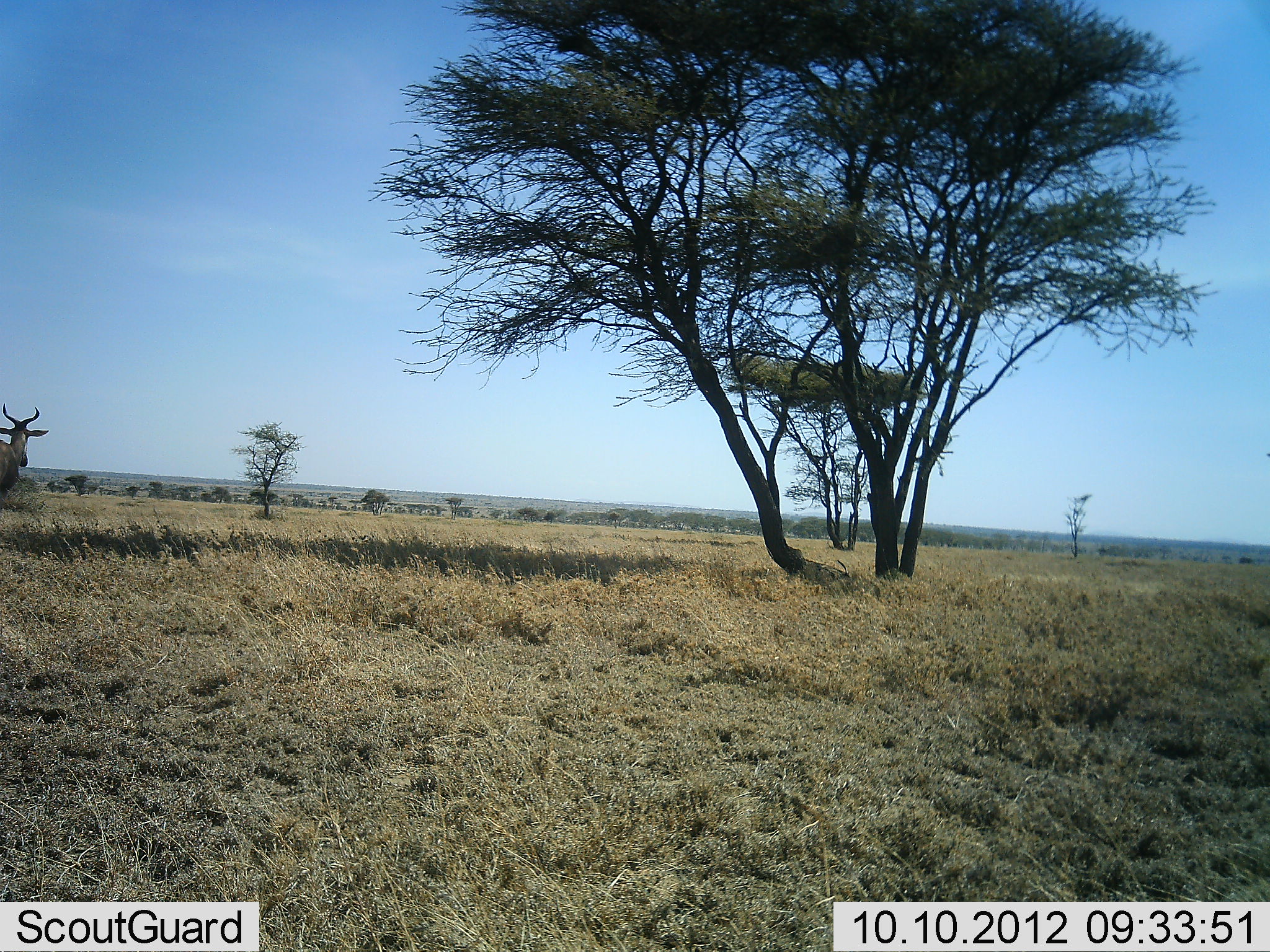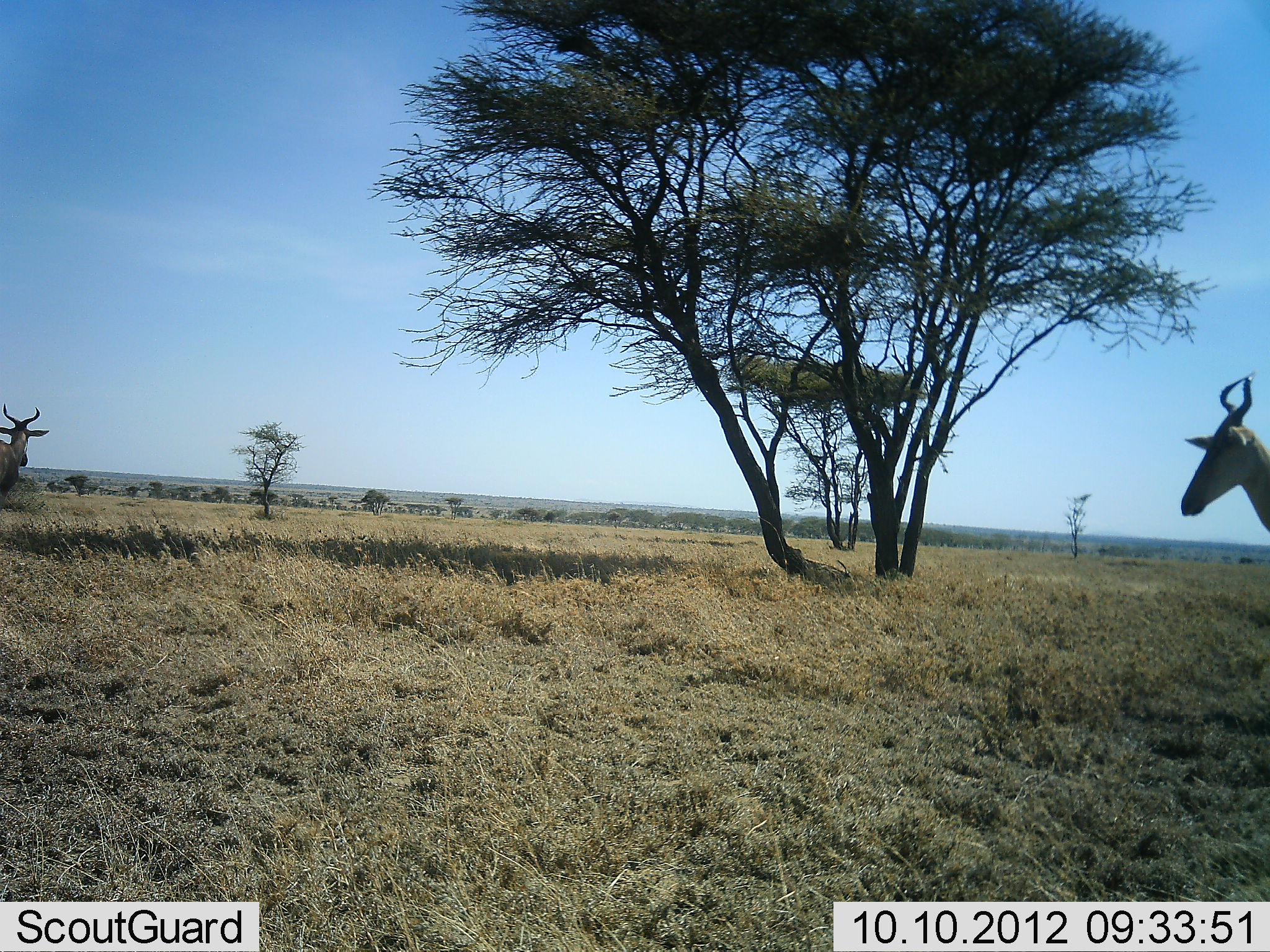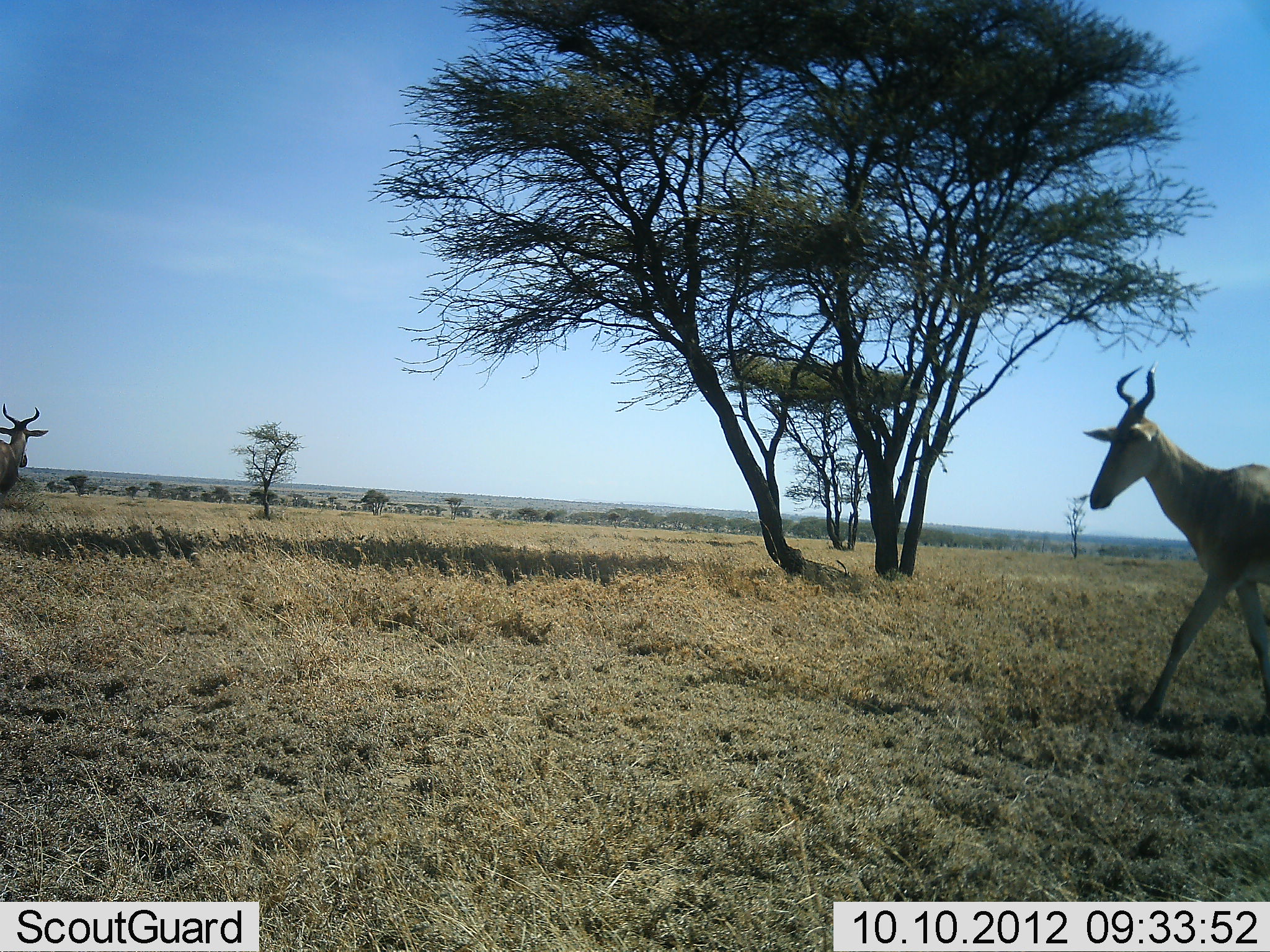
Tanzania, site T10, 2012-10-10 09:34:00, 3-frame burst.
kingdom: Animalia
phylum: Chordata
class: Mammalia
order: Artiodactyla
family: Bovidae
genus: Alcelaphus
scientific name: Alcelaphus buselaphus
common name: hartebeest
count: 2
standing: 90%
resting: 0%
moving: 100%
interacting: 0%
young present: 0%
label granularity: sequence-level